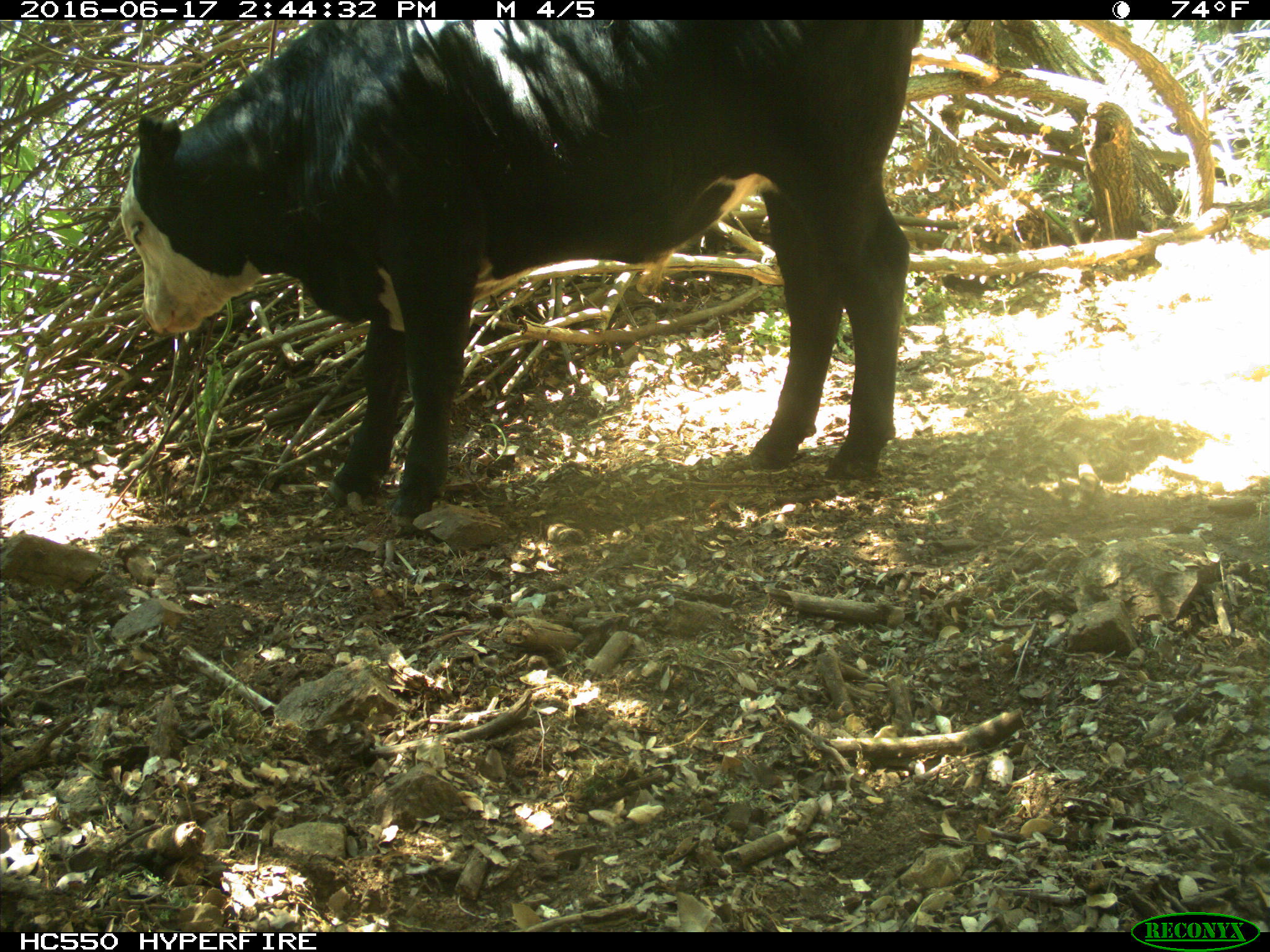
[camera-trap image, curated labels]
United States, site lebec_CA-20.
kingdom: Animalia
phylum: Chordata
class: Mammalia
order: Artiodactyla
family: Bovidae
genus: Bos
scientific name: Bos taurus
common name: domestic cow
Bos taurus (domestic cow).